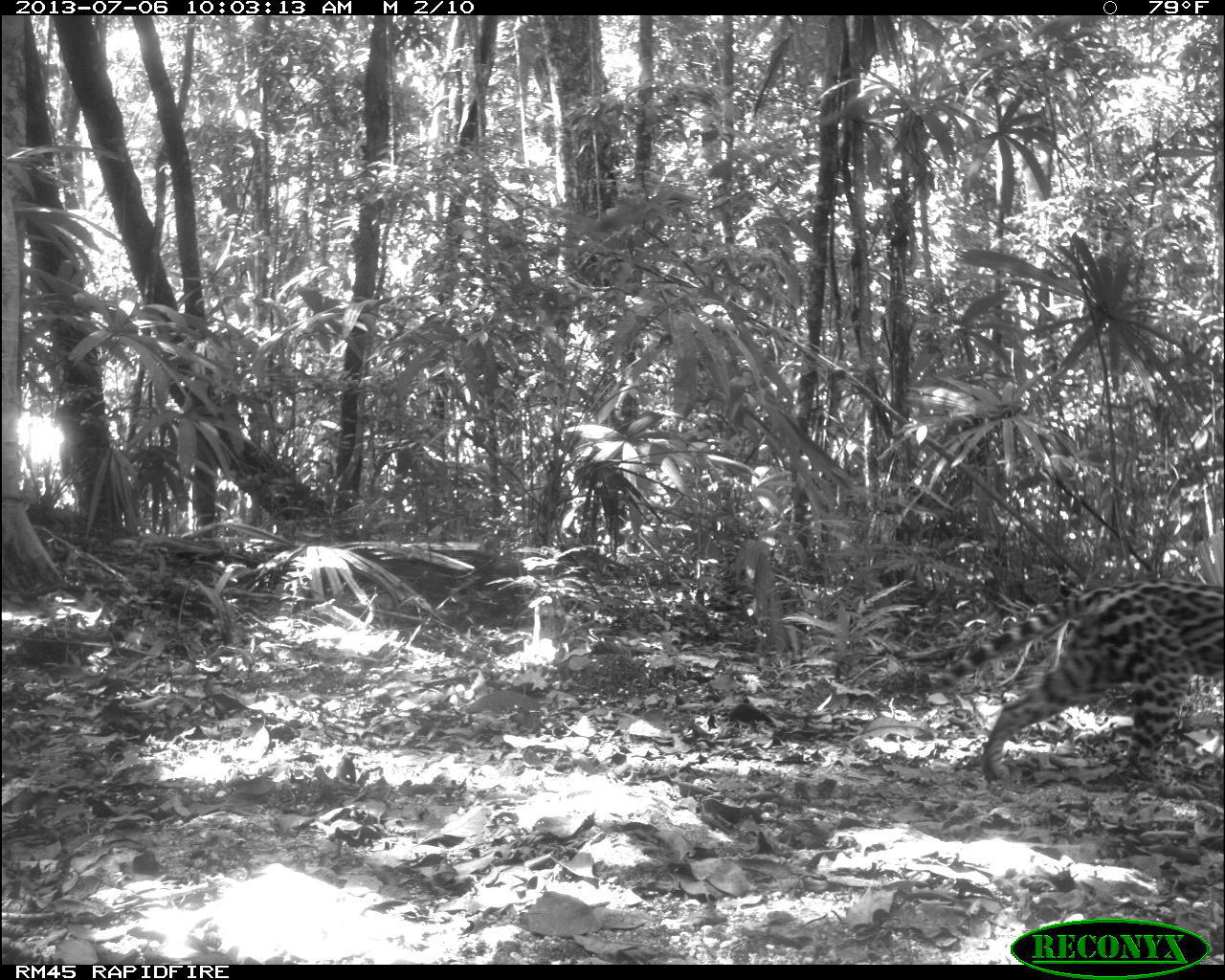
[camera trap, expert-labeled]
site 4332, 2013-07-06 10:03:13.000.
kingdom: Animalia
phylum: Chordata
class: Mammalia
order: Carnivora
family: Felidae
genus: Leopardus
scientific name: Leopardus pardalis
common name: ocelot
Leopardus pardalis (ocelot), count 1.